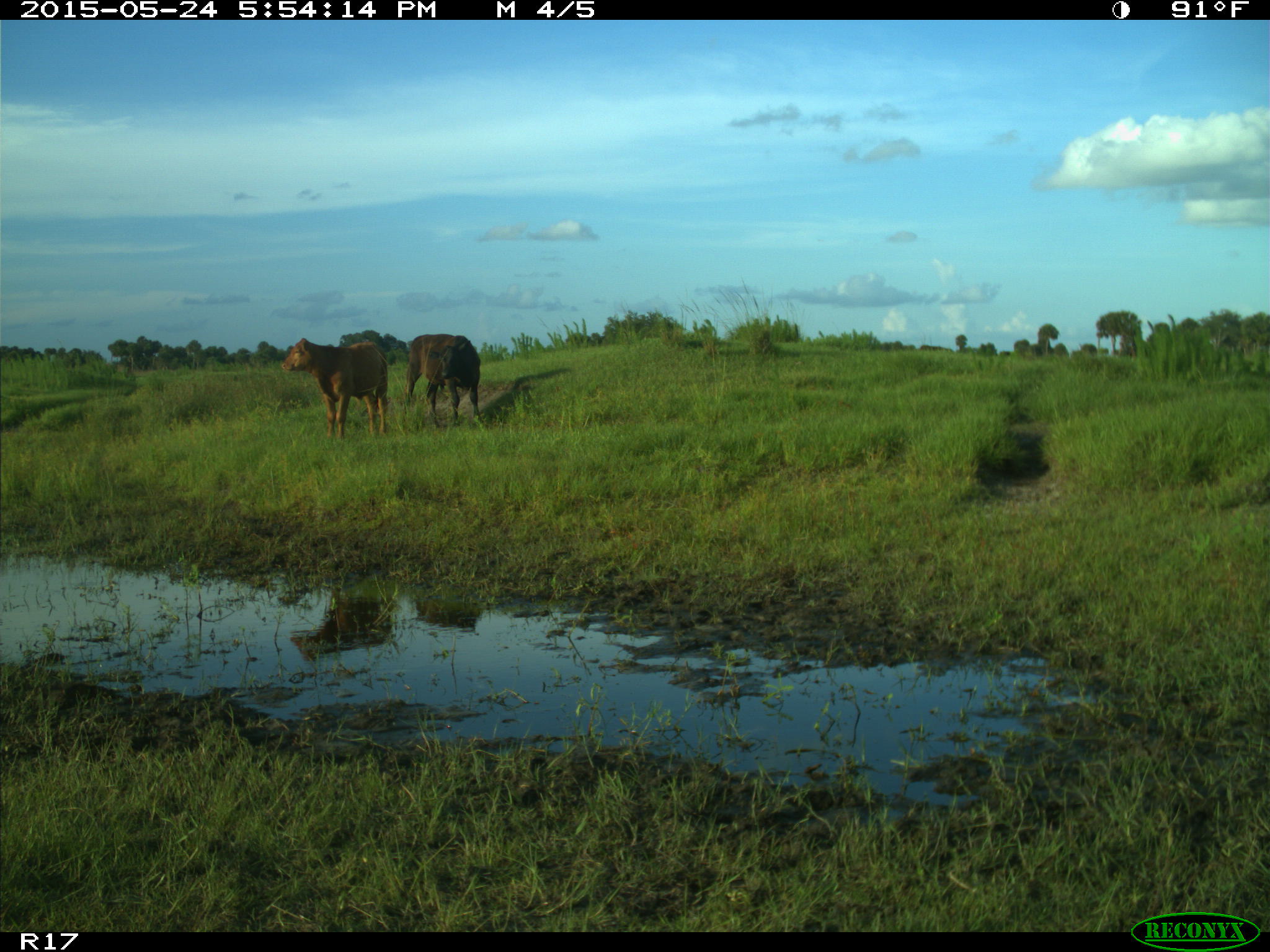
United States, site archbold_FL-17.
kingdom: Animalia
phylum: Chordata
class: Mammalia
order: Artiodactyla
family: Bovidae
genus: Bos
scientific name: Bos taurus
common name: domestic cow